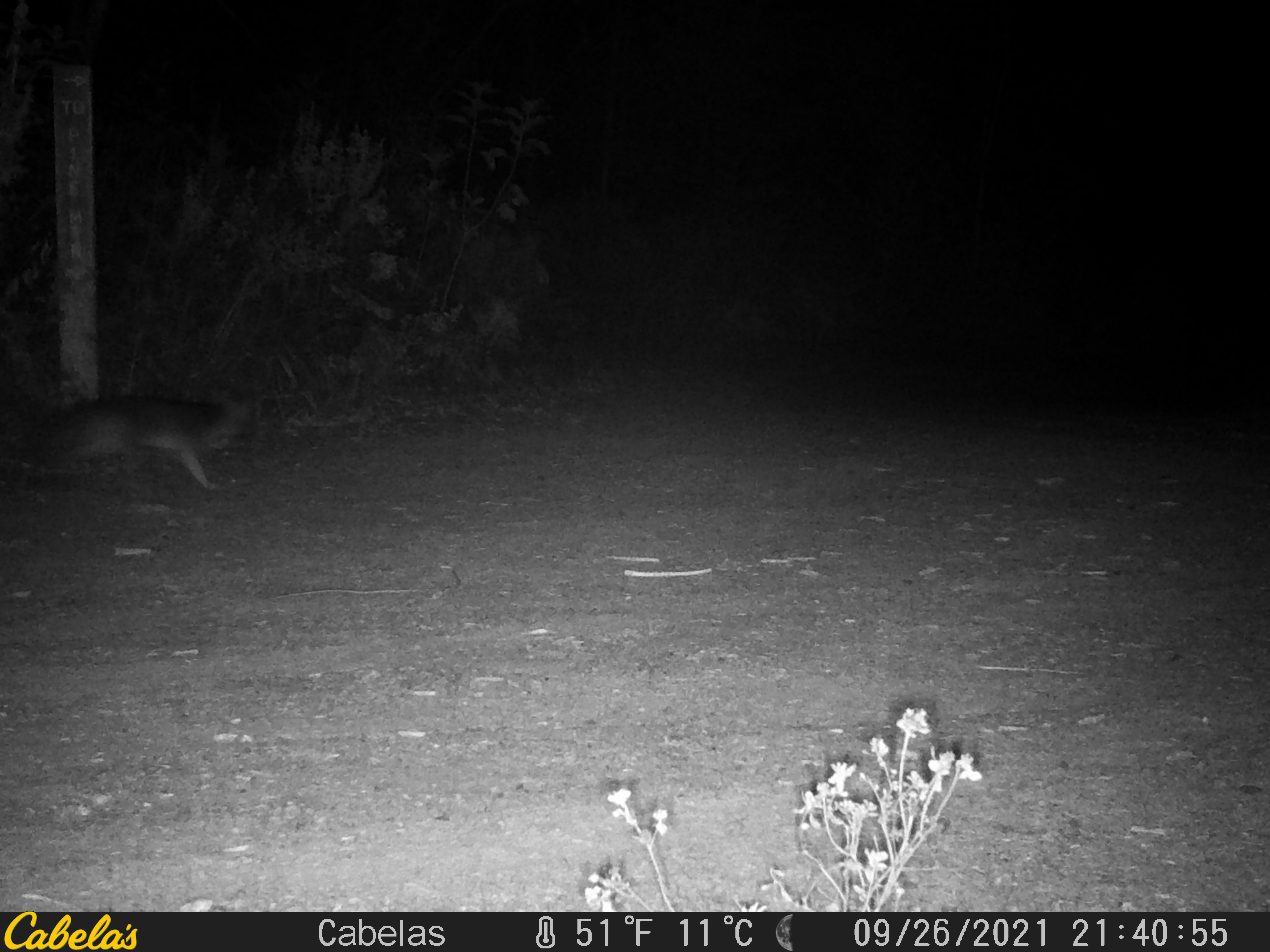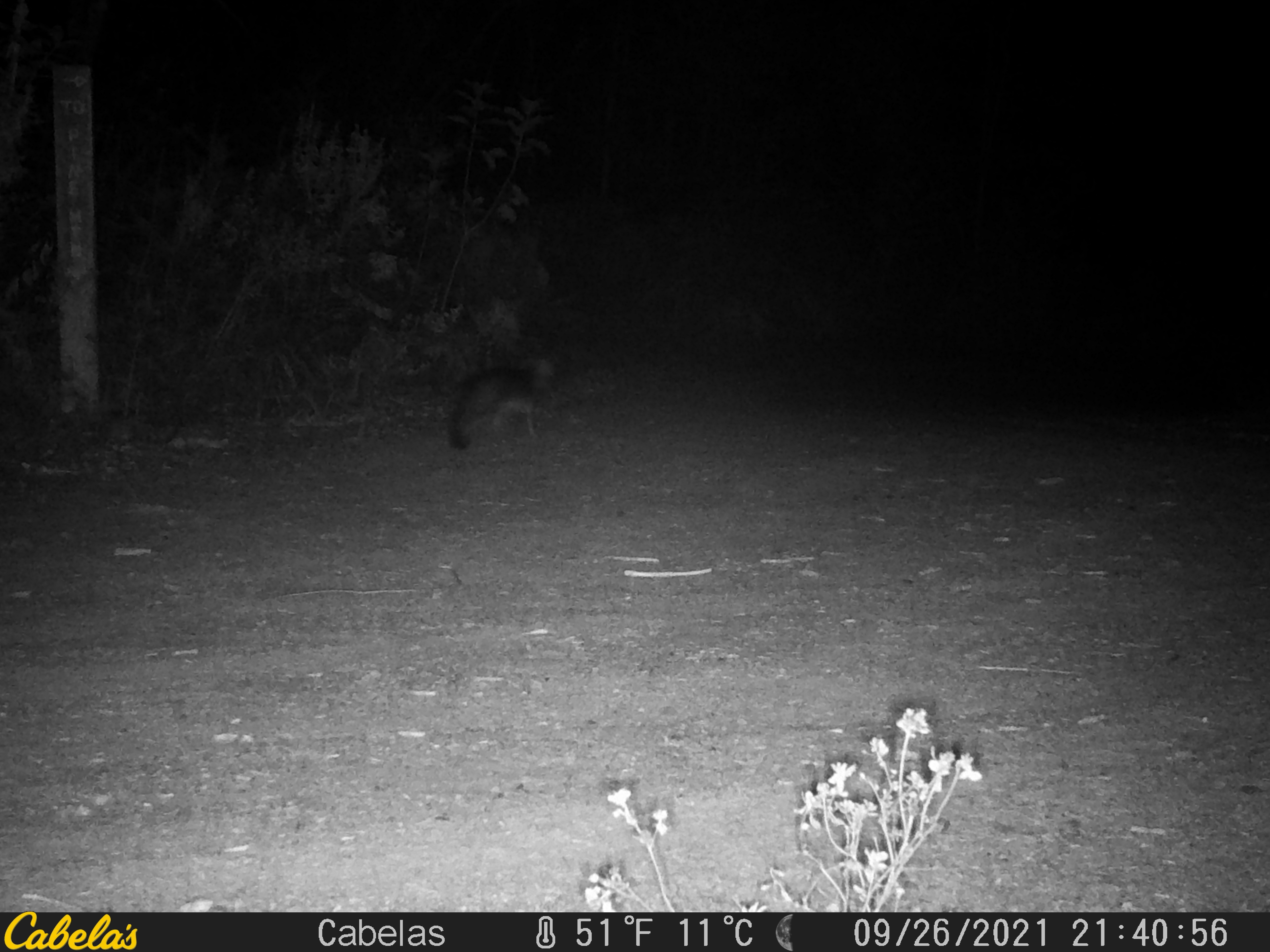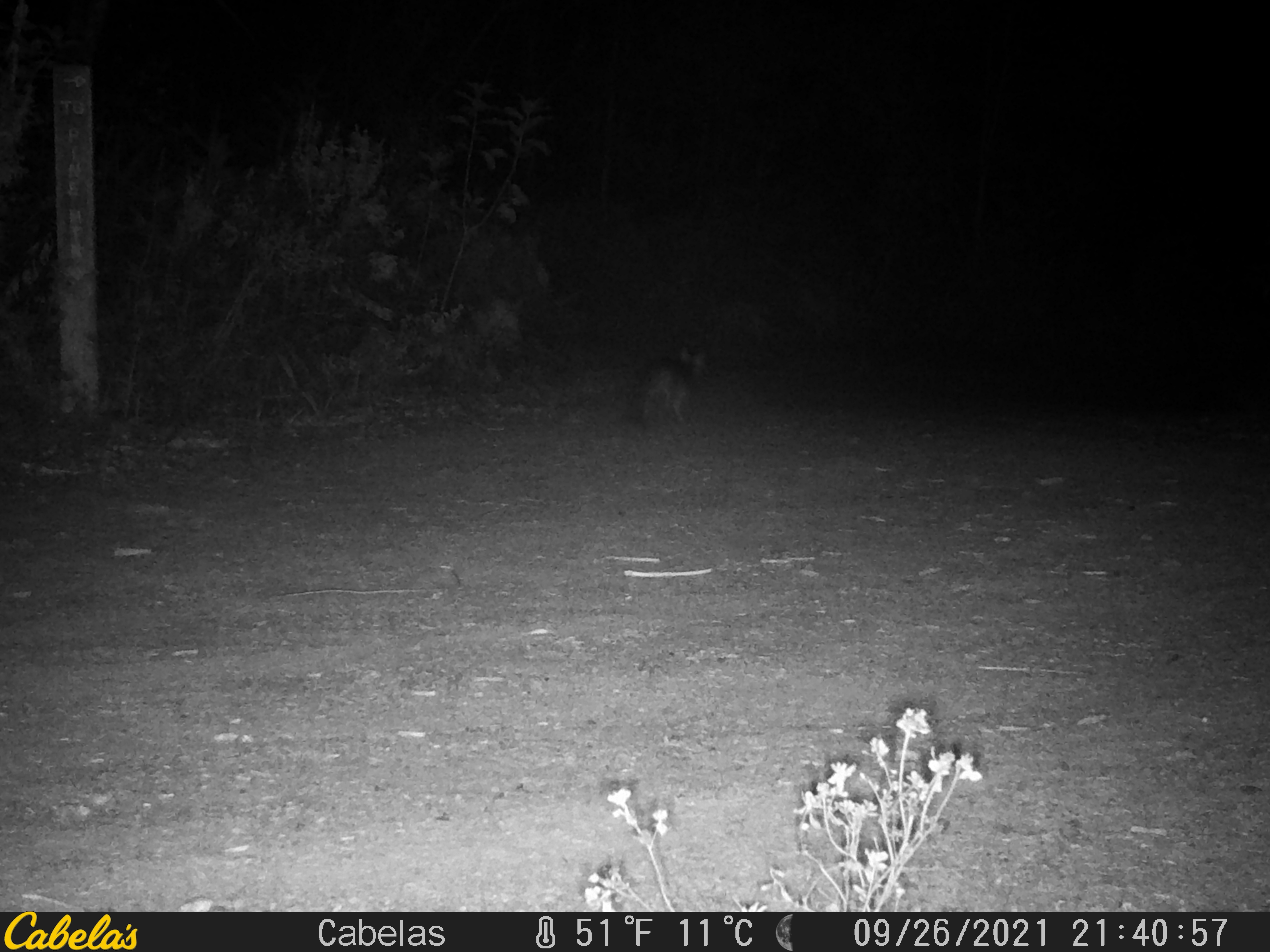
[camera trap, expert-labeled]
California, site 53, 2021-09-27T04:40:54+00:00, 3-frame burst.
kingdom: Animalia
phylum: Chordata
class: Mammalia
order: Carnivora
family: Canidae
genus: Urocyon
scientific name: Urocyon cinereoargenteus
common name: gray fox